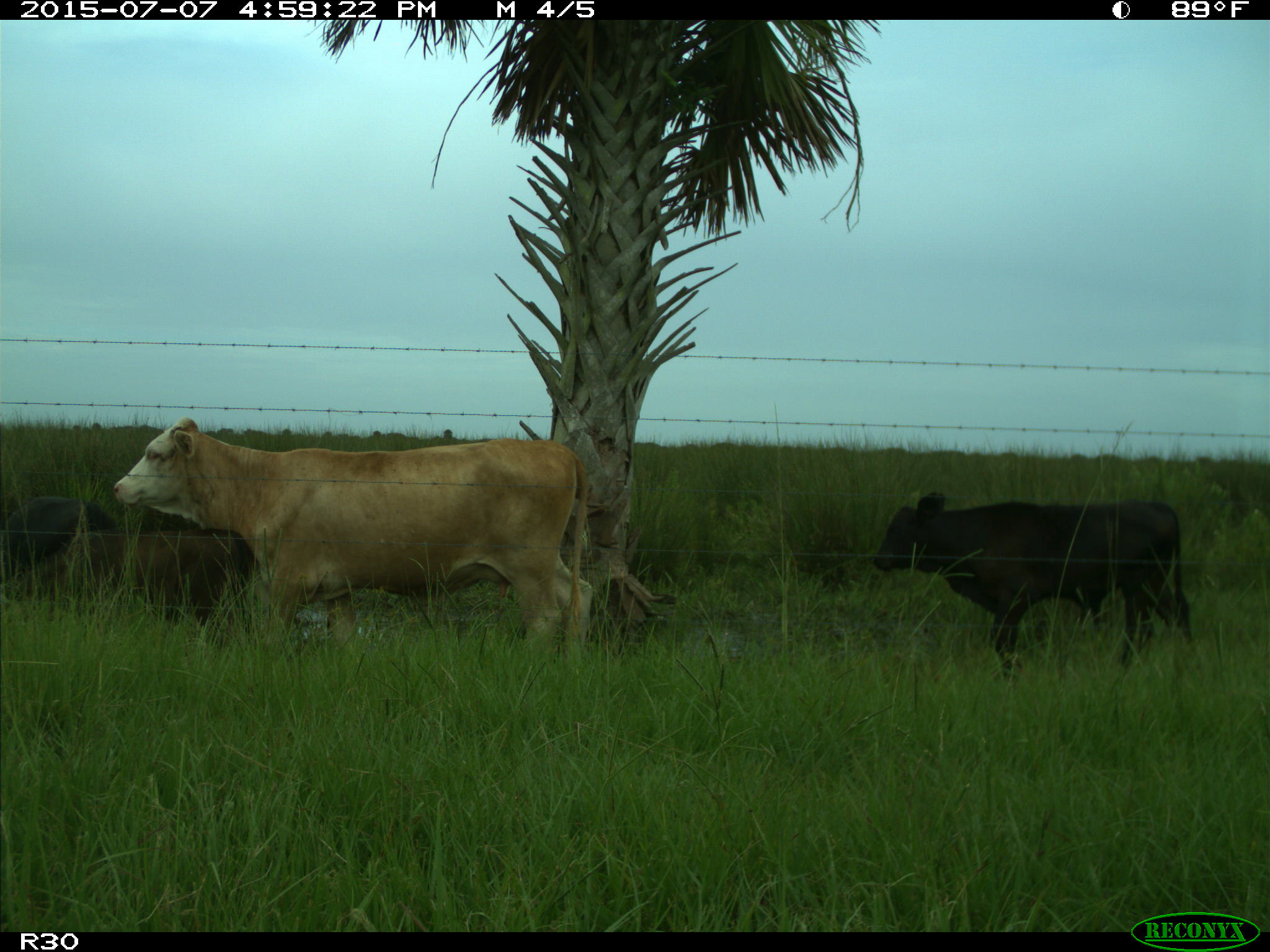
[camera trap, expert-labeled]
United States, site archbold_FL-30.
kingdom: Animalia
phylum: Chordata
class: Mammalia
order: Artiodactyla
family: Bovidae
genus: Bos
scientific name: Bos taurus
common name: domestic cow